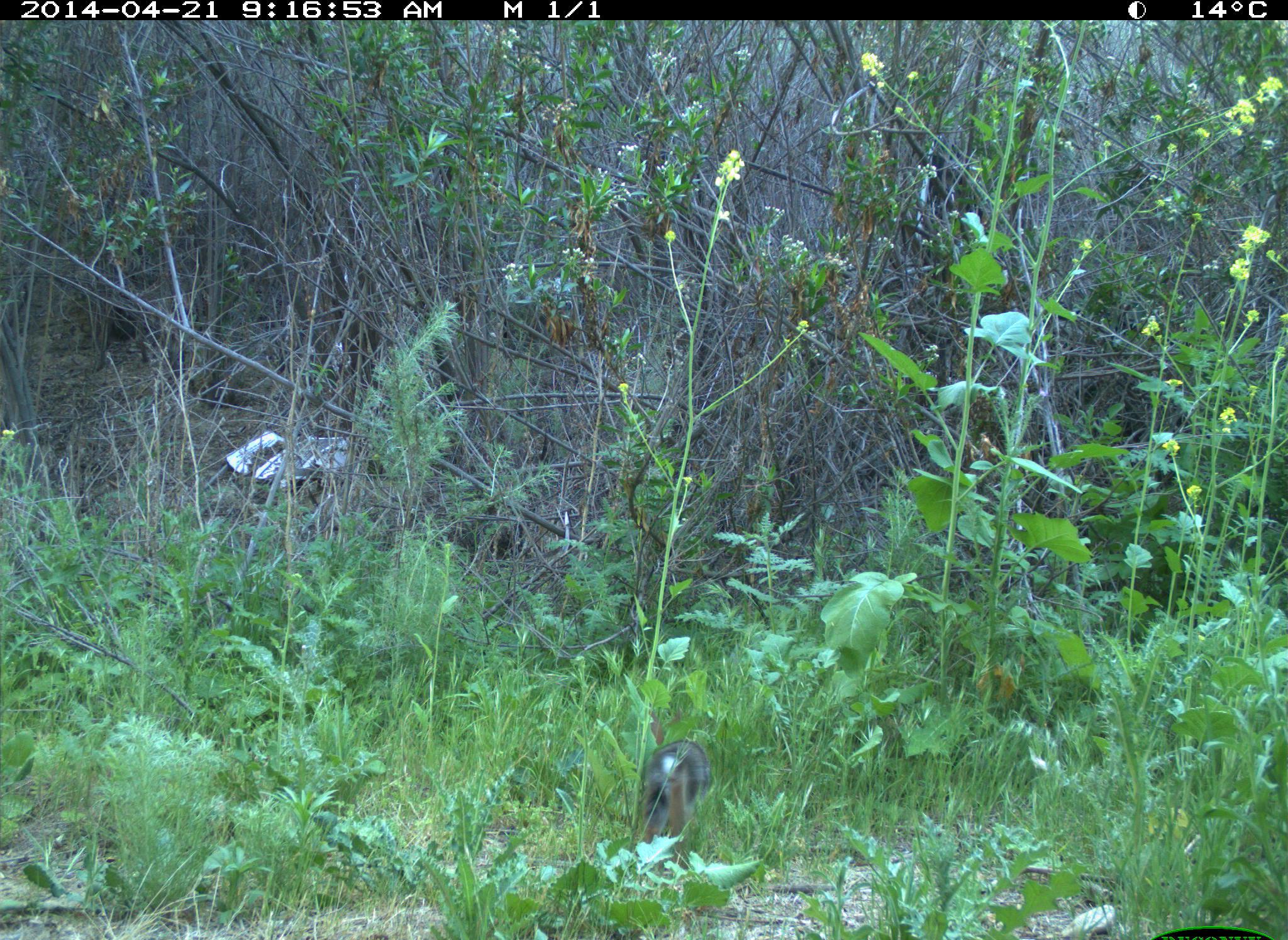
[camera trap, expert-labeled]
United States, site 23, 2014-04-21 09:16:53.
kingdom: Animalia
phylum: Chordata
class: Mammalia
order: Lagomorpha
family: Leporidae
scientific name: Leporidae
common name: rabbits and hares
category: rabbit